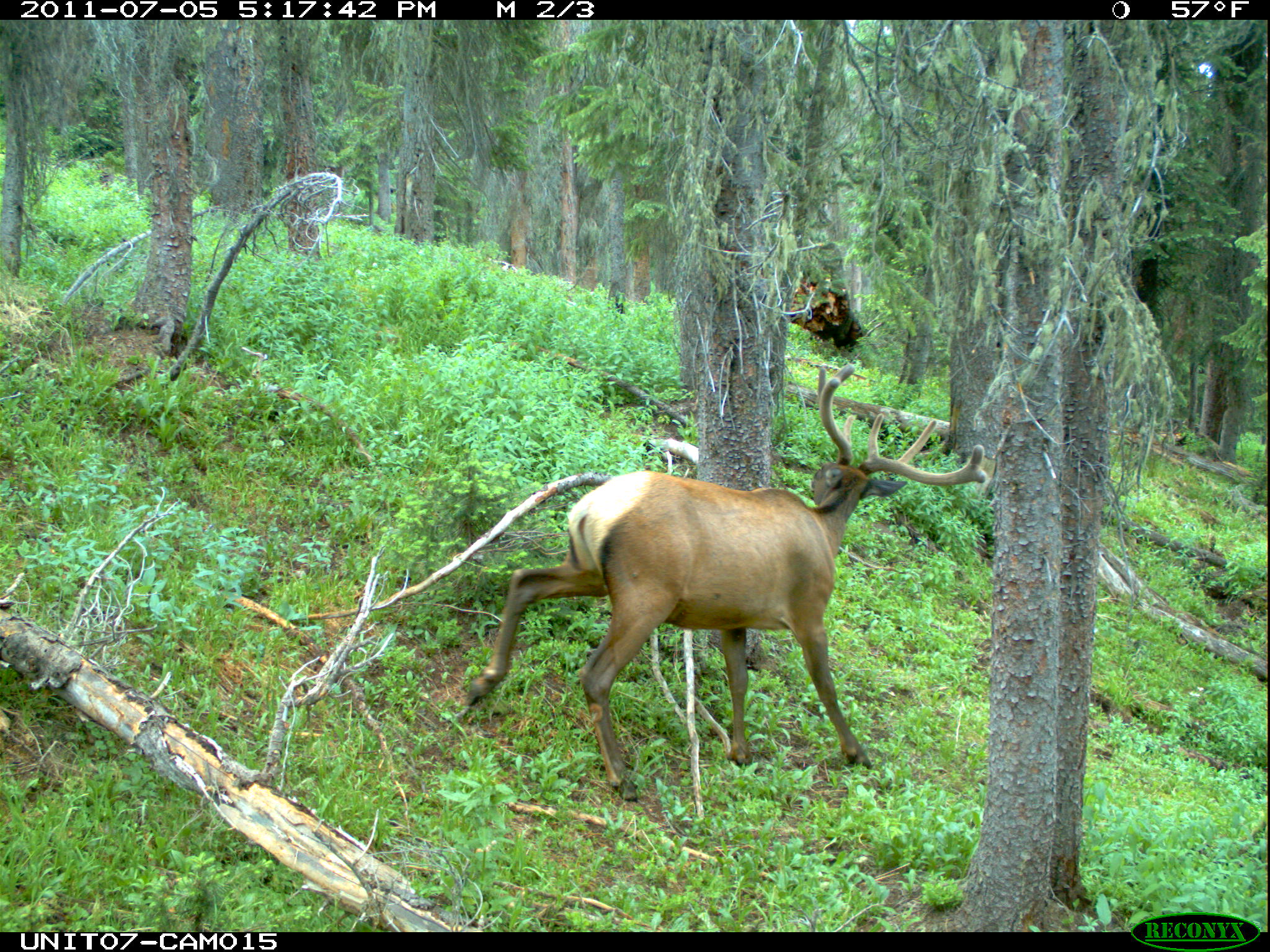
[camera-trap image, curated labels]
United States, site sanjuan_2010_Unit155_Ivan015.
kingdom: Animalia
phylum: Chordata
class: Mammalia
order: Artiodactyla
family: Cervidae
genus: Cervus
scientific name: Cervus elaphus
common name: red deer